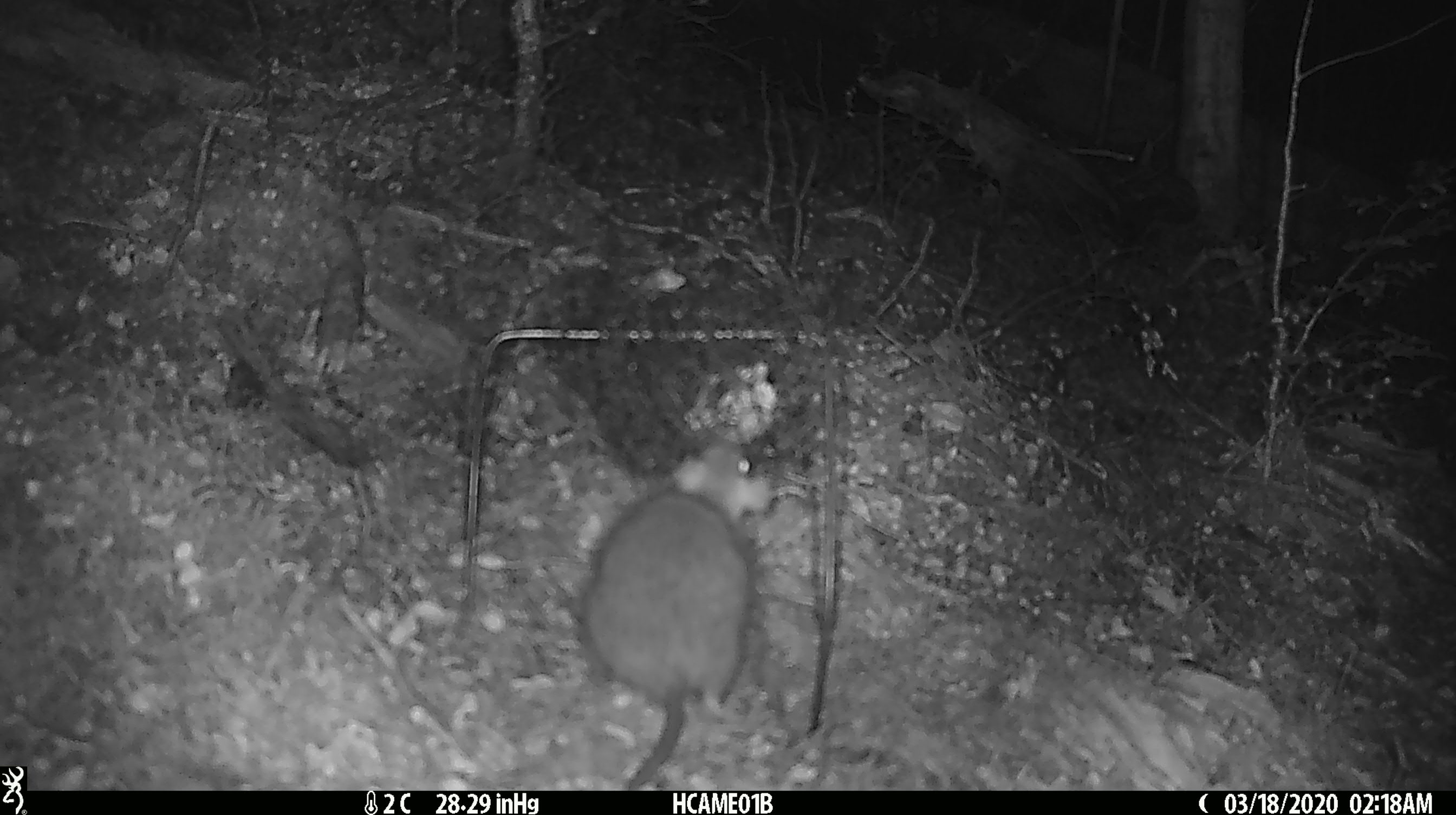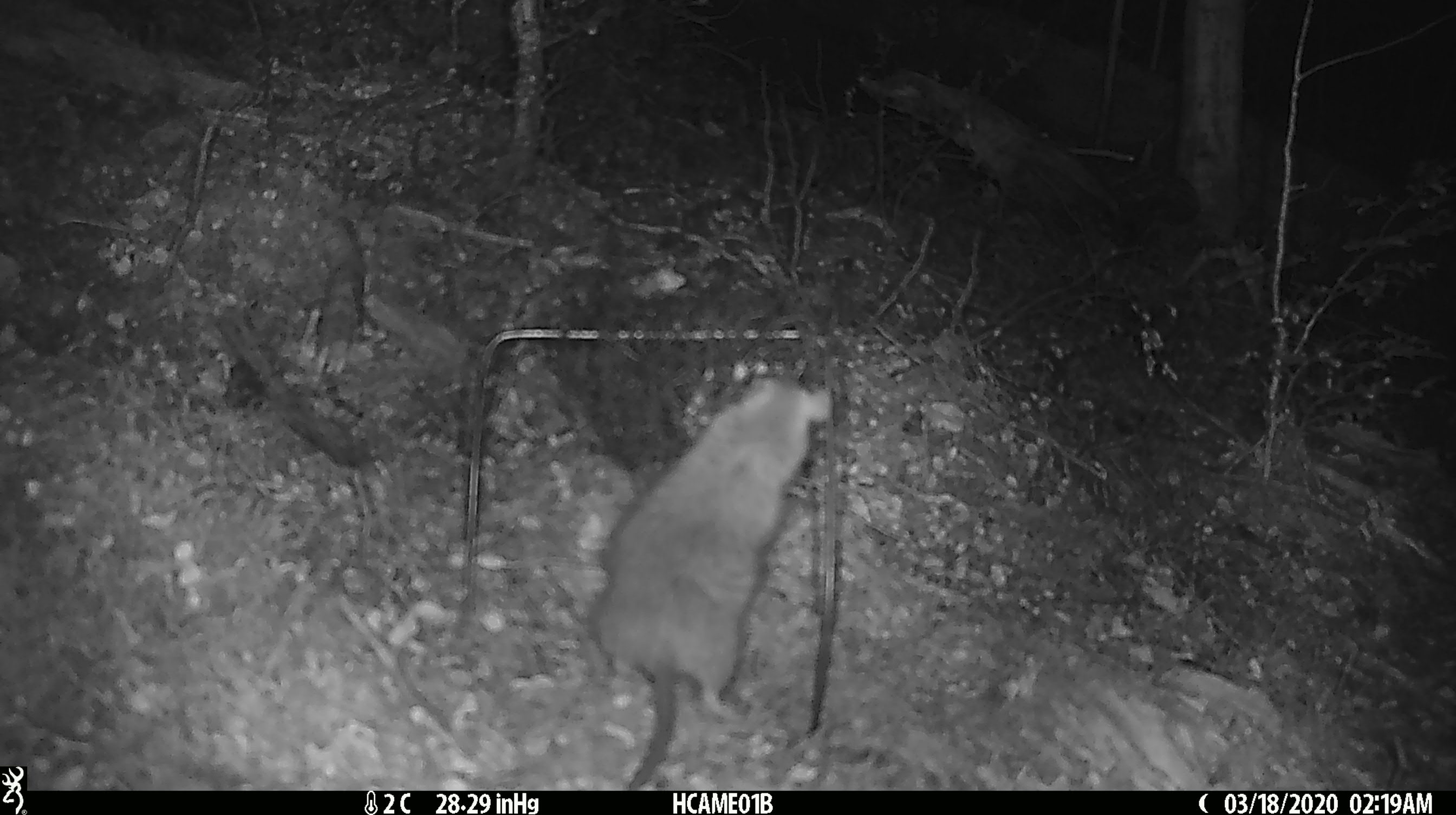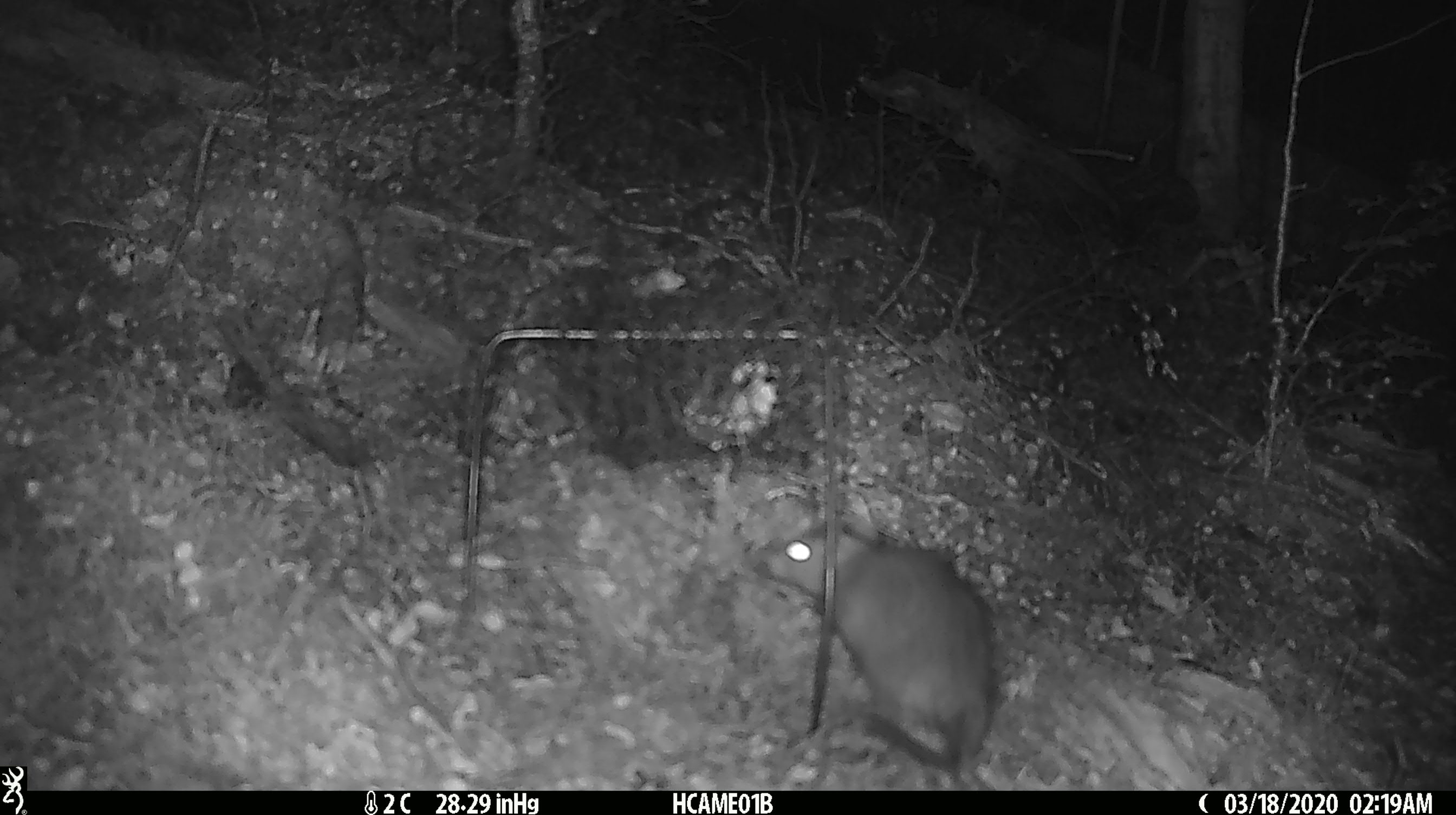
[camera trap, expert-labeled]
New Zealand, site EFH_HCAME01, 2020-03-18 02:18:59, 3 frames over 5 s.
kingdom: Animalia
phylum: Chordata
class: Mammalia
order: Rodentia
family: Muridae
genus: Rattus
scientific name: Rattus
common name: rat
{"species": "rat (Rattus)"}